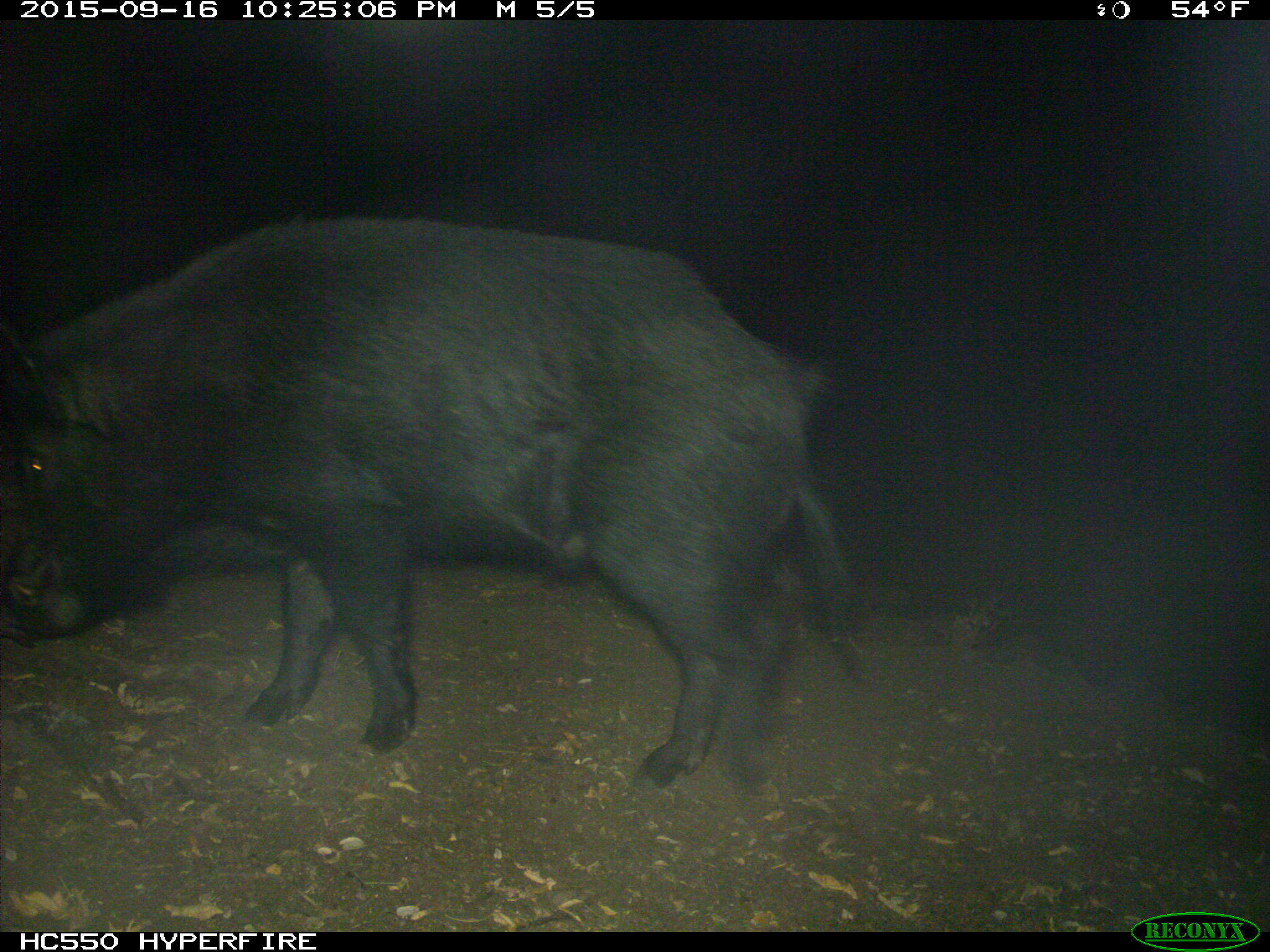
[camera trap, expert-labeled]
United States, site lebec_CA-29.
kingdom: Animalia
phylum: Chordata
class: Mammalia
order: Artiodactyla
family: Suidae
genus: Sus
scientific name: Sus scrofa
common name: wild boar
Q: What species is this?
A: Sus scrofa (wild boar).